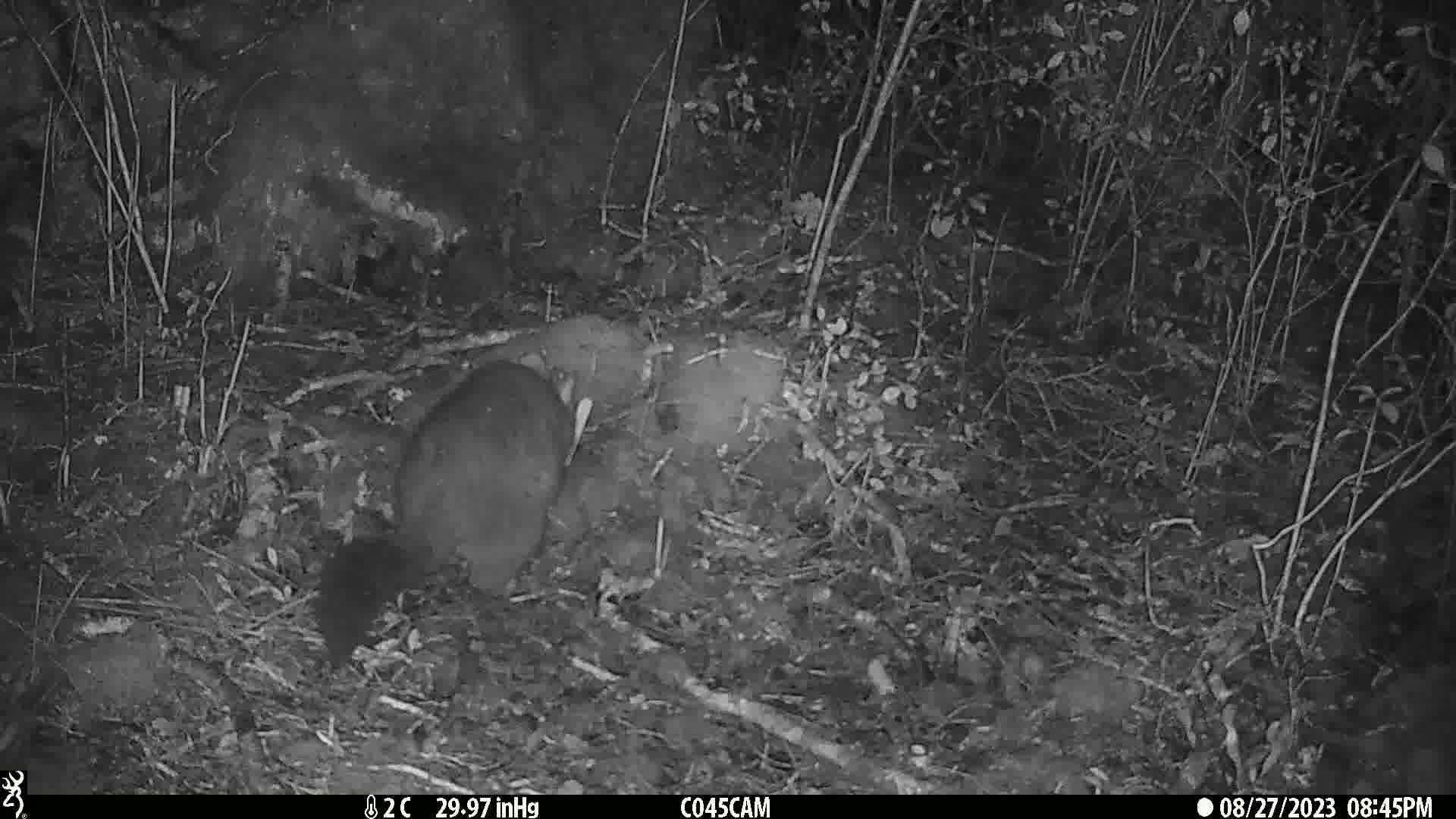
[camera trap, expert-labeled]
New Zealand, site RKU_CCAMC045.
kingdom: Animalia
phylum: Chordata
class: Mammalia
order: Diprotodontia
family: Phalangeridae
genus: Trichosurus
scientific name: Trichosurus vulpecula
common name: common brushtail possum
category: possum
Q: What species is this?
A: Possum (common brushtail possum) (Trichosurus vulpecula).